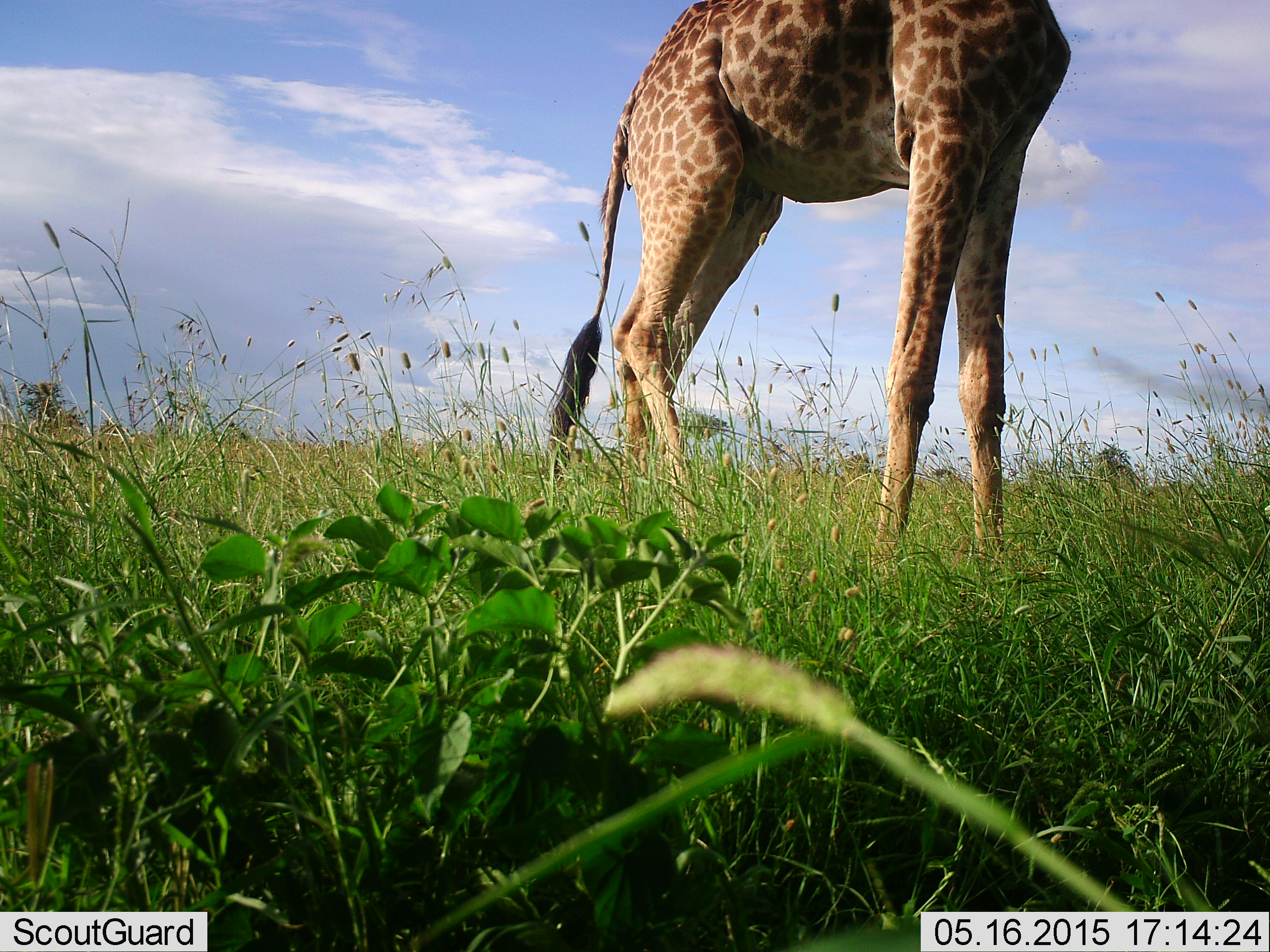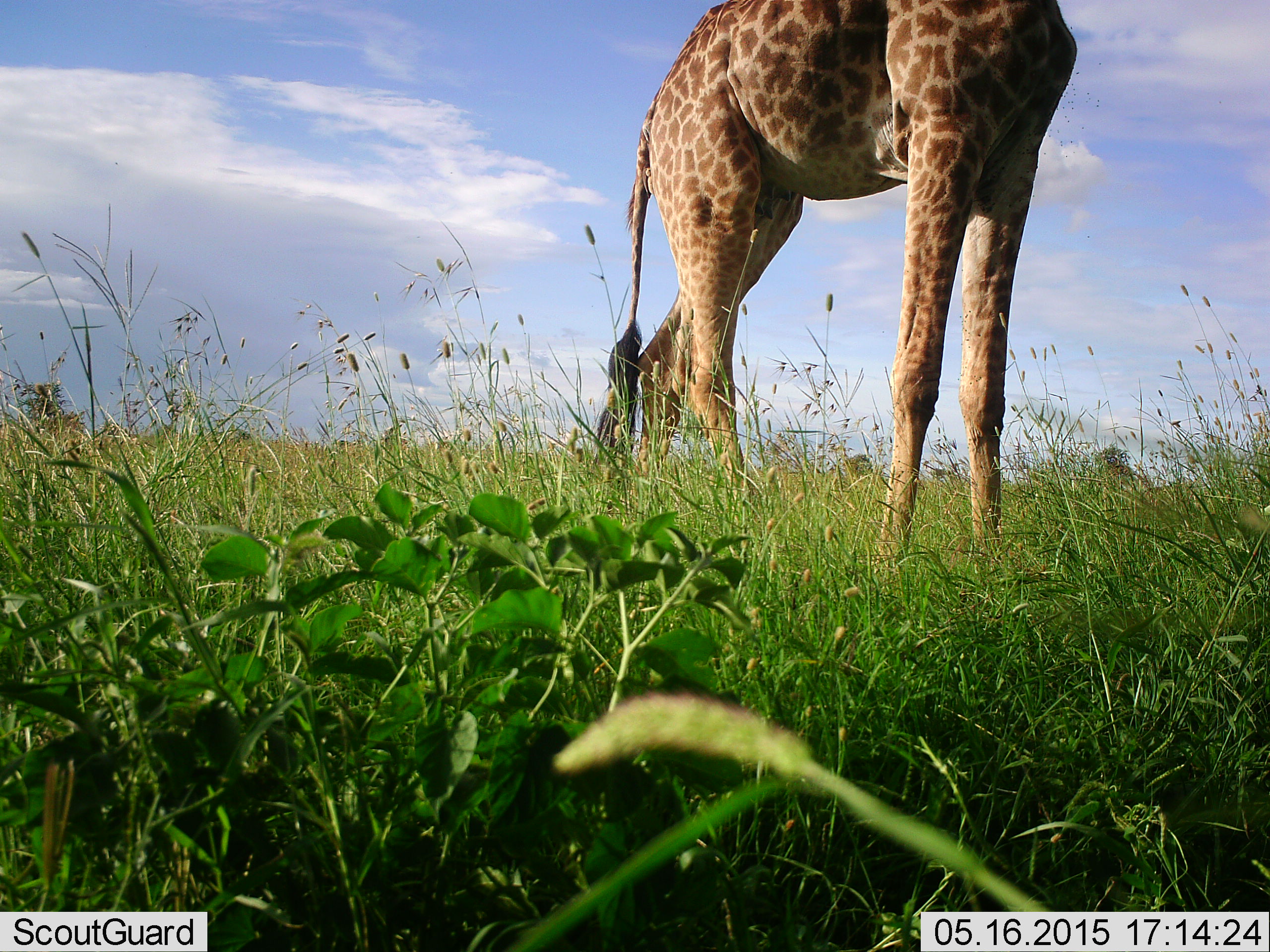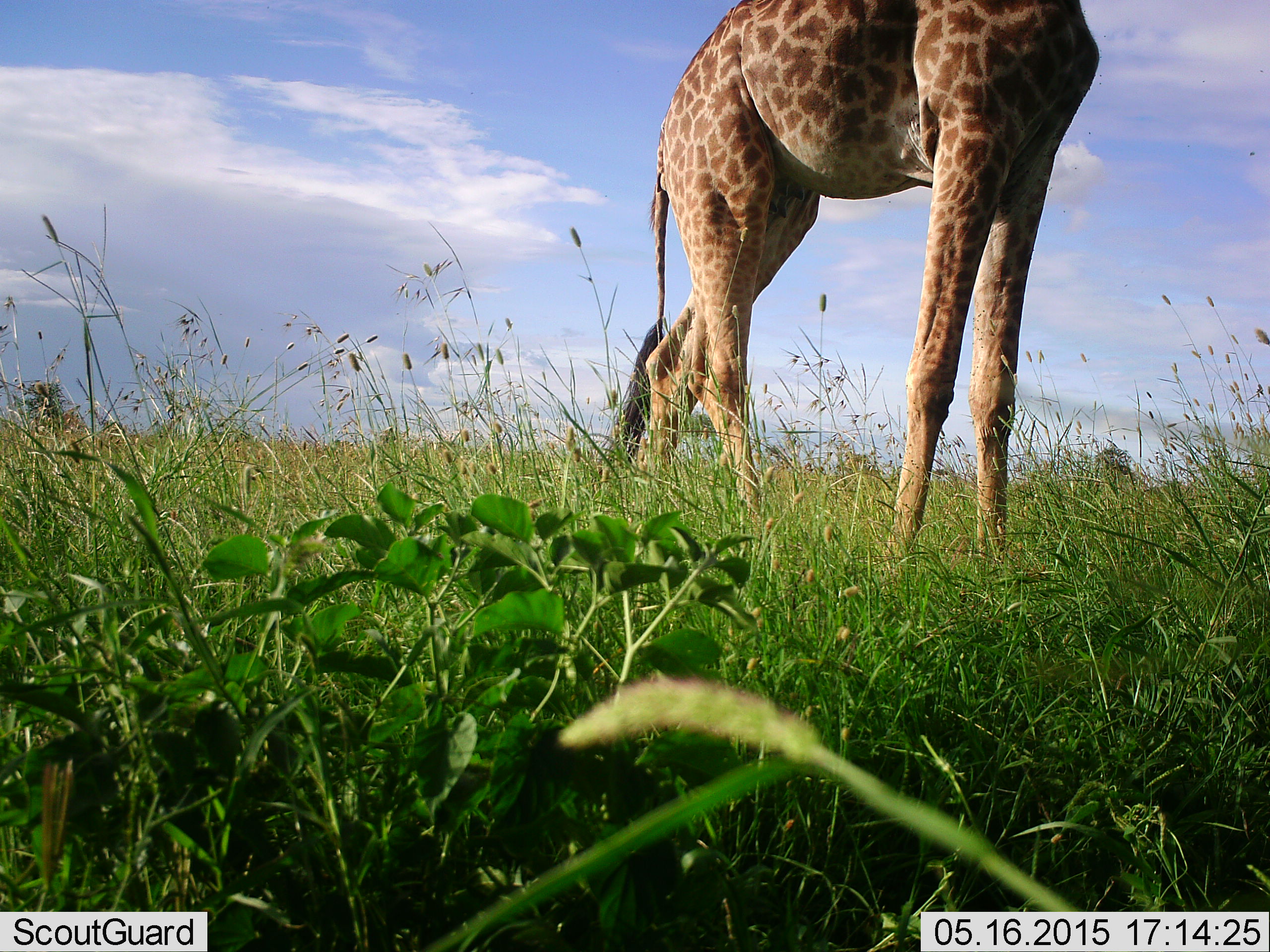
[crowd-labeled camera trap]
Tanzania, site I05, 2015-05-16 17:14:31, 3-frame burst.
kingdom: Animalia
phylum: Chordata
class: Mammalia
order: Artiodactyla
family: Giraffidae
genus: Giraffa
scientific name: Giraffa camelopardalis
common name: giraffe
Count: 1.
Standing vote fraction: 90%.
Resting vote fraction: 0%.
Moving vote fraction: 10%.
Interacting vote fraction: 0%.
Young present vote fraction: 0%.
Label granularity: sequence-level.